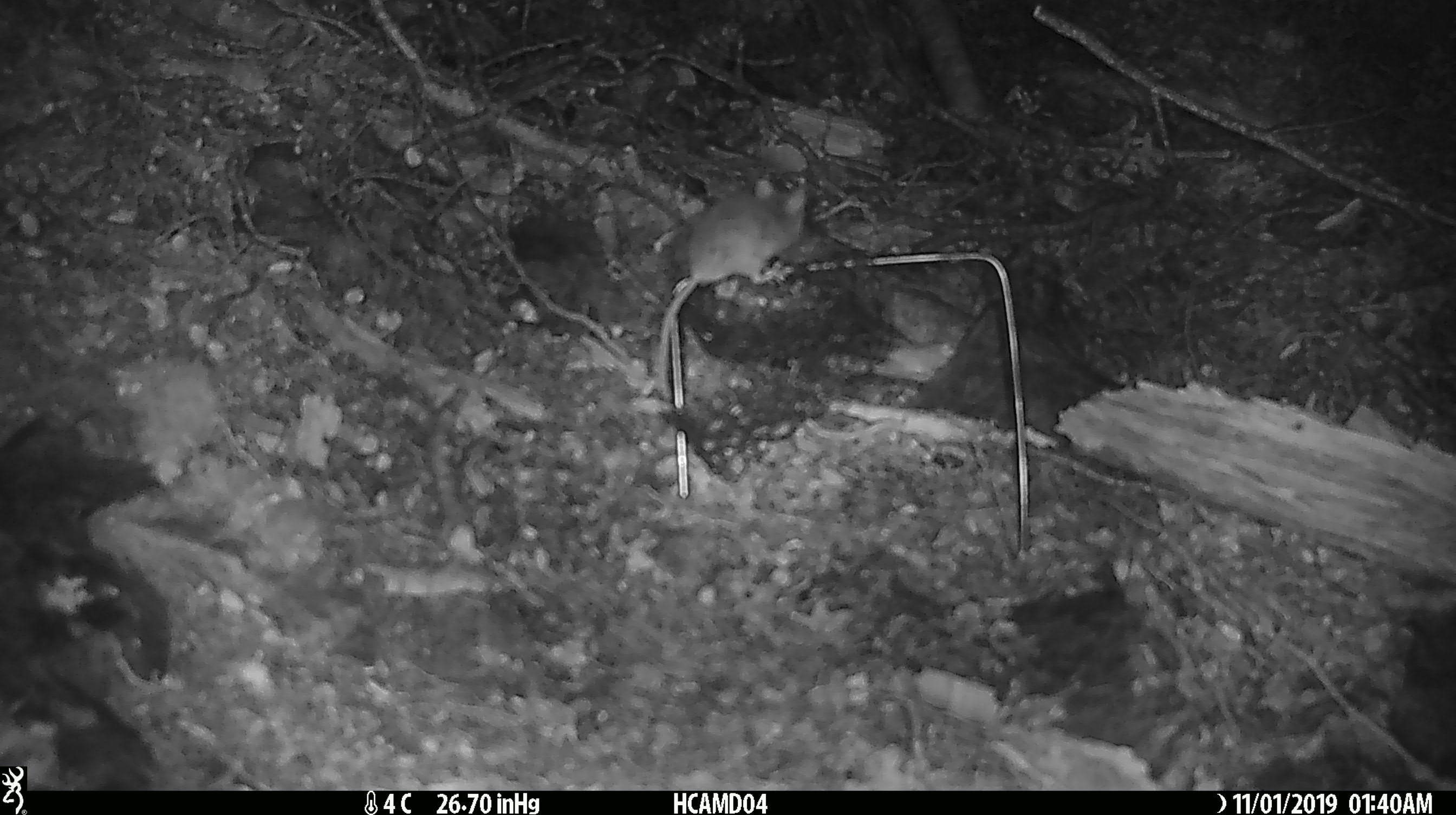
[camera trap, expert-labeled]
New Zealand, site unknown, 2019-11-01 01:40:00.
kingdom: Animalia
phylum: Chordata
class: Mammalia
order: Rodentia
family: Muridae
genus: Mus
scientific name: Mus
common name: mouse